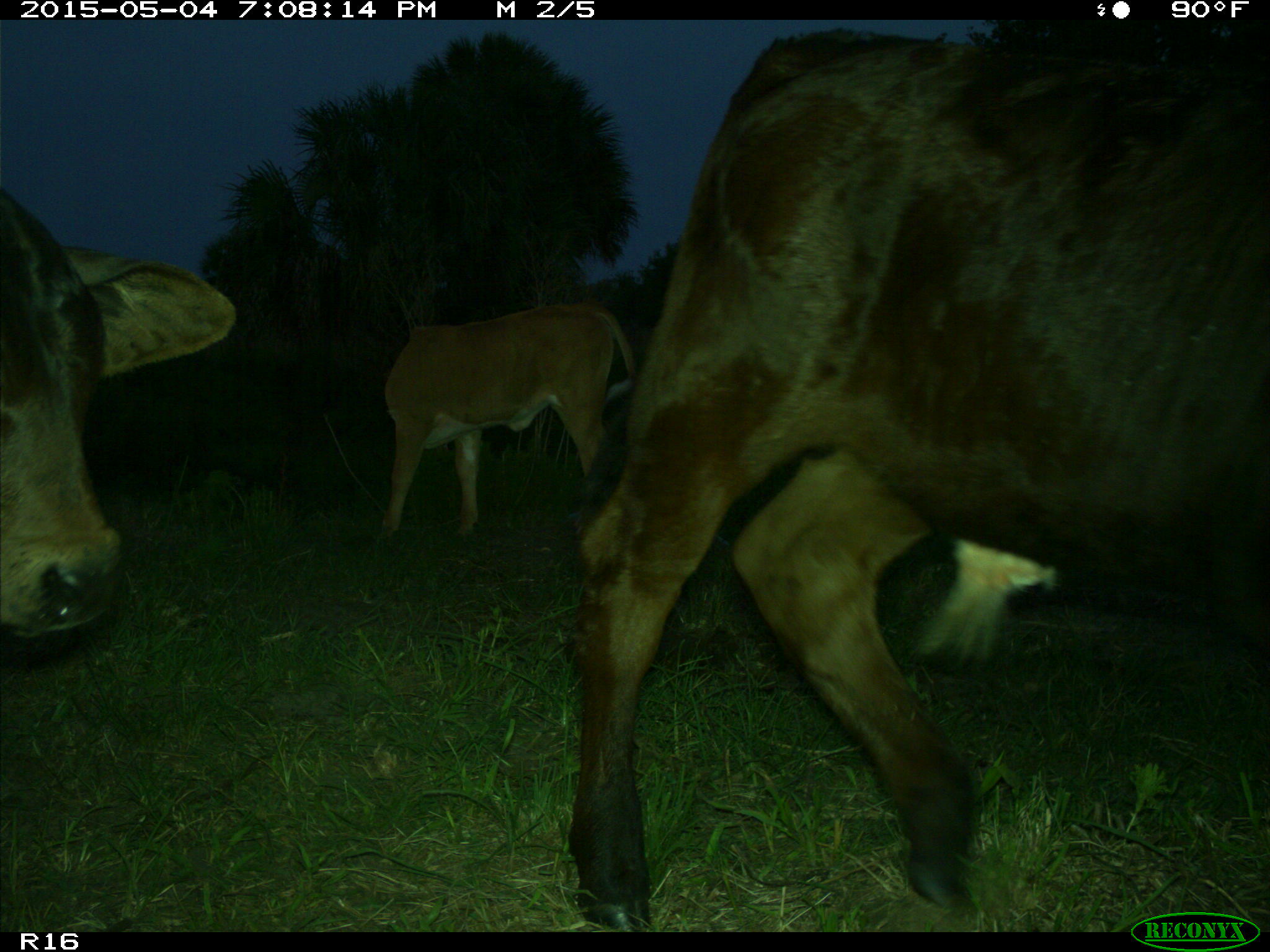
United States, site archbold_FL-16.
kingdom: Animalia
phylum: Chordata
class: Mammalia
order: Artiodactyla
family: Bovidae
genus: Bos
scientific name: Bos taurus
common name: domestic cow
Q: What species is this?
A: Bos taurus (domestic cow).